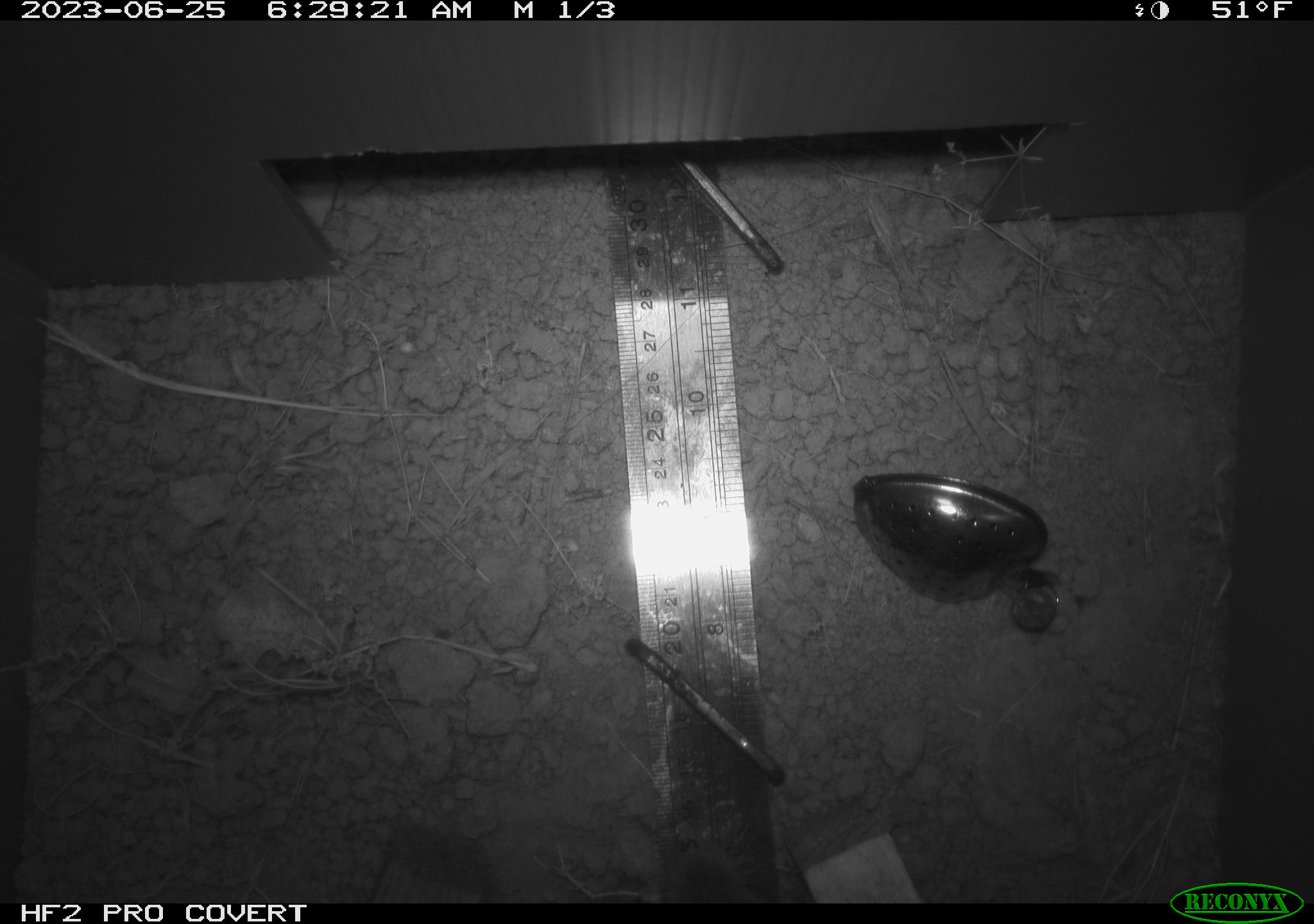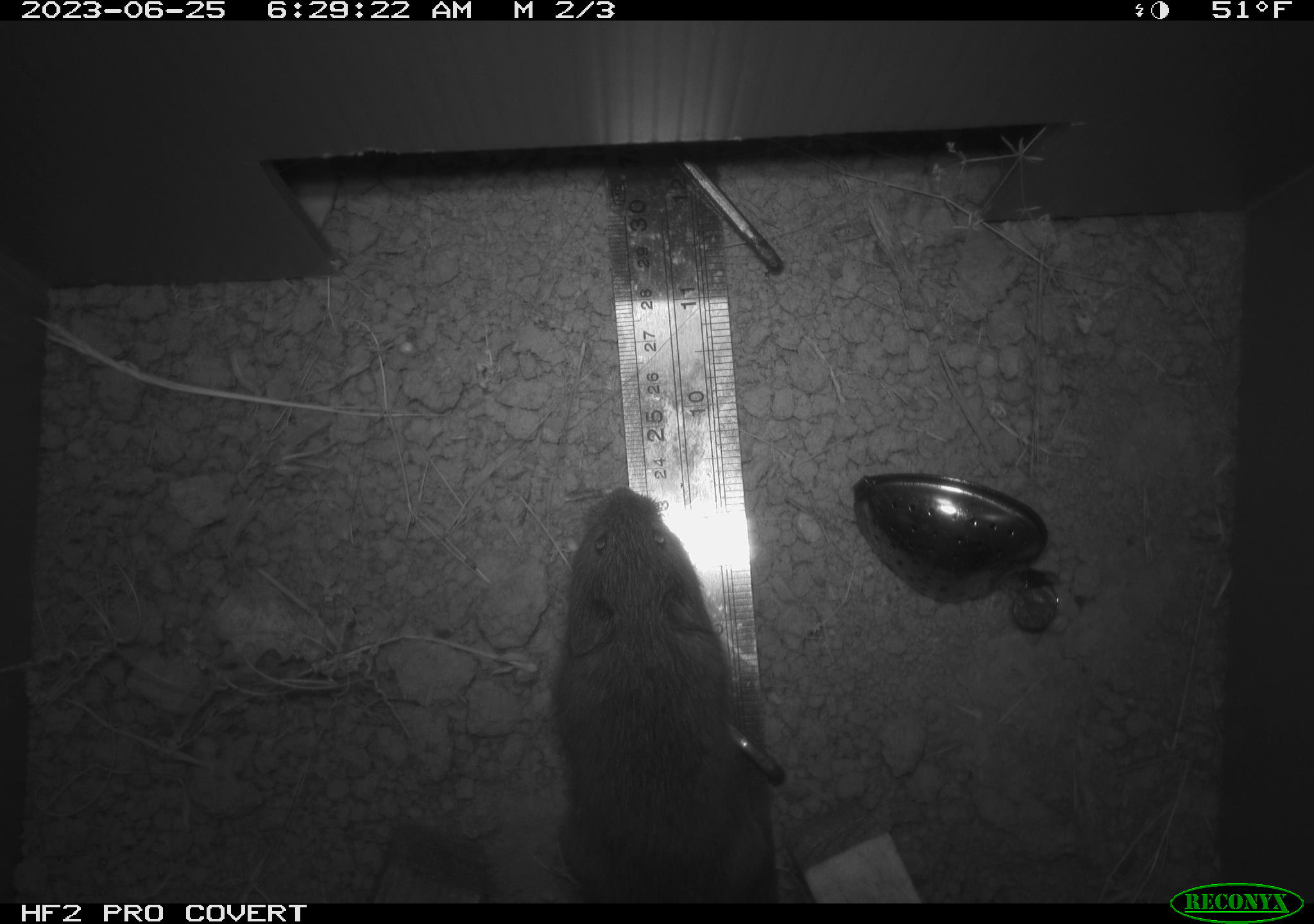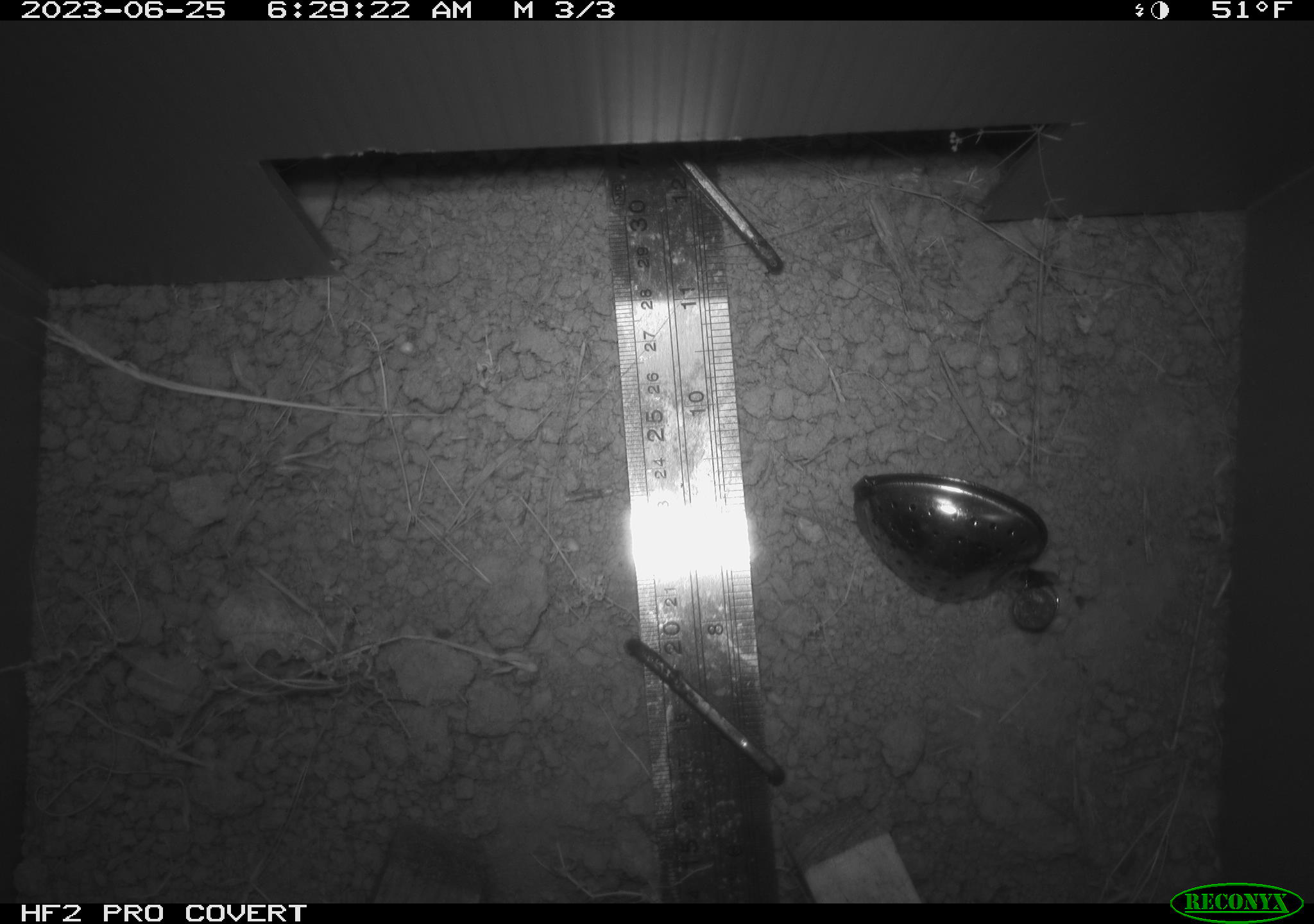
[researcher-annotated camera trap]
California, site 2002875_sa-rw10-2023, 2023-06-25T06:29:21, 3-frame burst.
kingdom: Animalia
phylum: Chordata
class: Mammalia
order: Rodentia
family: Cricetidae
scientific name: Arvicolinae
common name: voles, lemmings, and muskrats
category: arvicolinae subfamily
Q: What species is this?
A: Arvicolinae subfamily (voles, lemmings, and muskrats) (Arvicolinae).